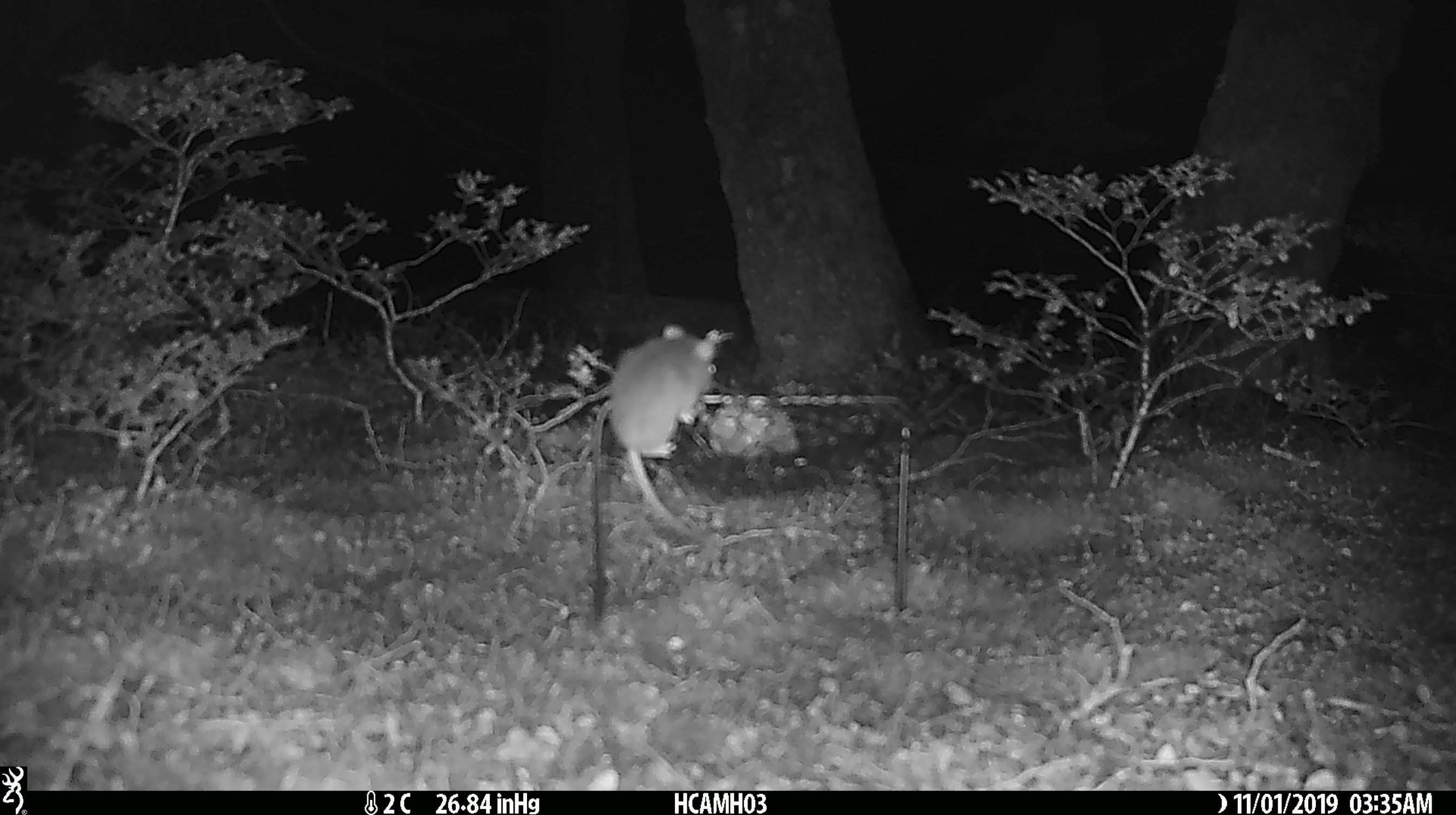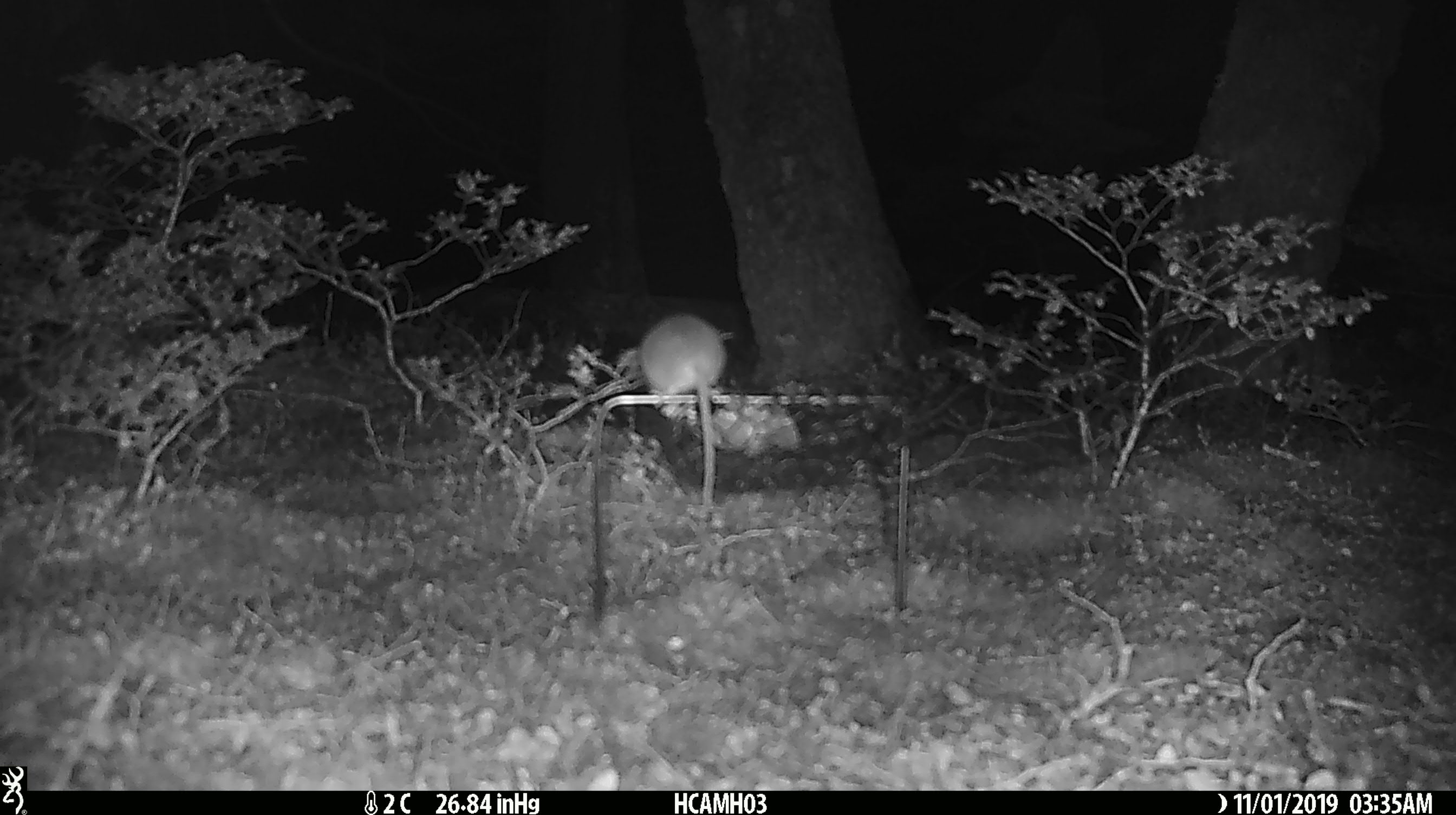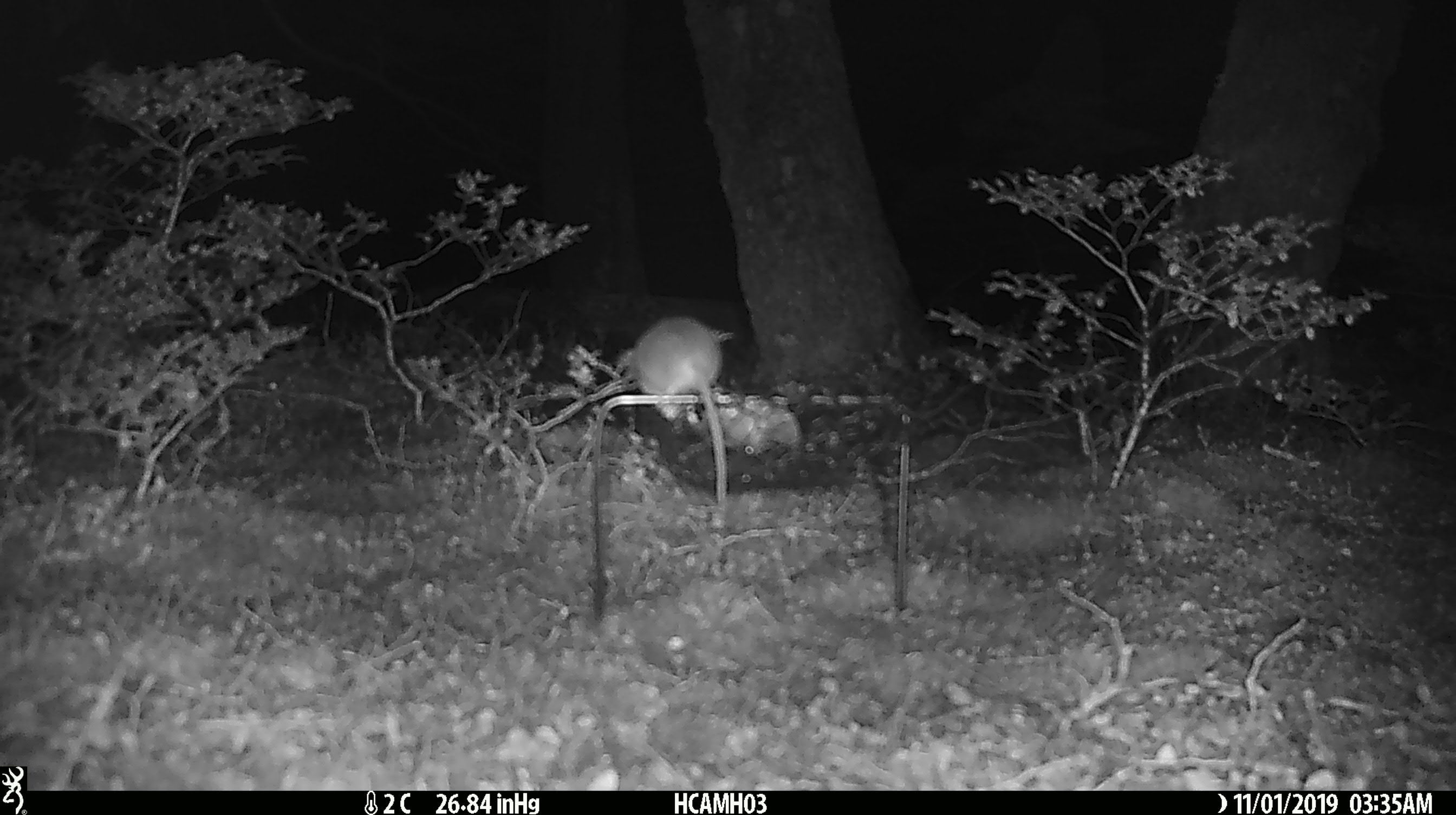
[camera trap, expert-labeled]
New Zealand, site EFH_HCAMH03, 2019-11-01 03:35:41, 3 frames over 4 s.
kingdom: Animalia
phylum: Chordata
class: Mammalia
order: Rodentia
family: Muridae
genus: Mus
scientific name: Mus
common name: mouse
Mouse (Mus).